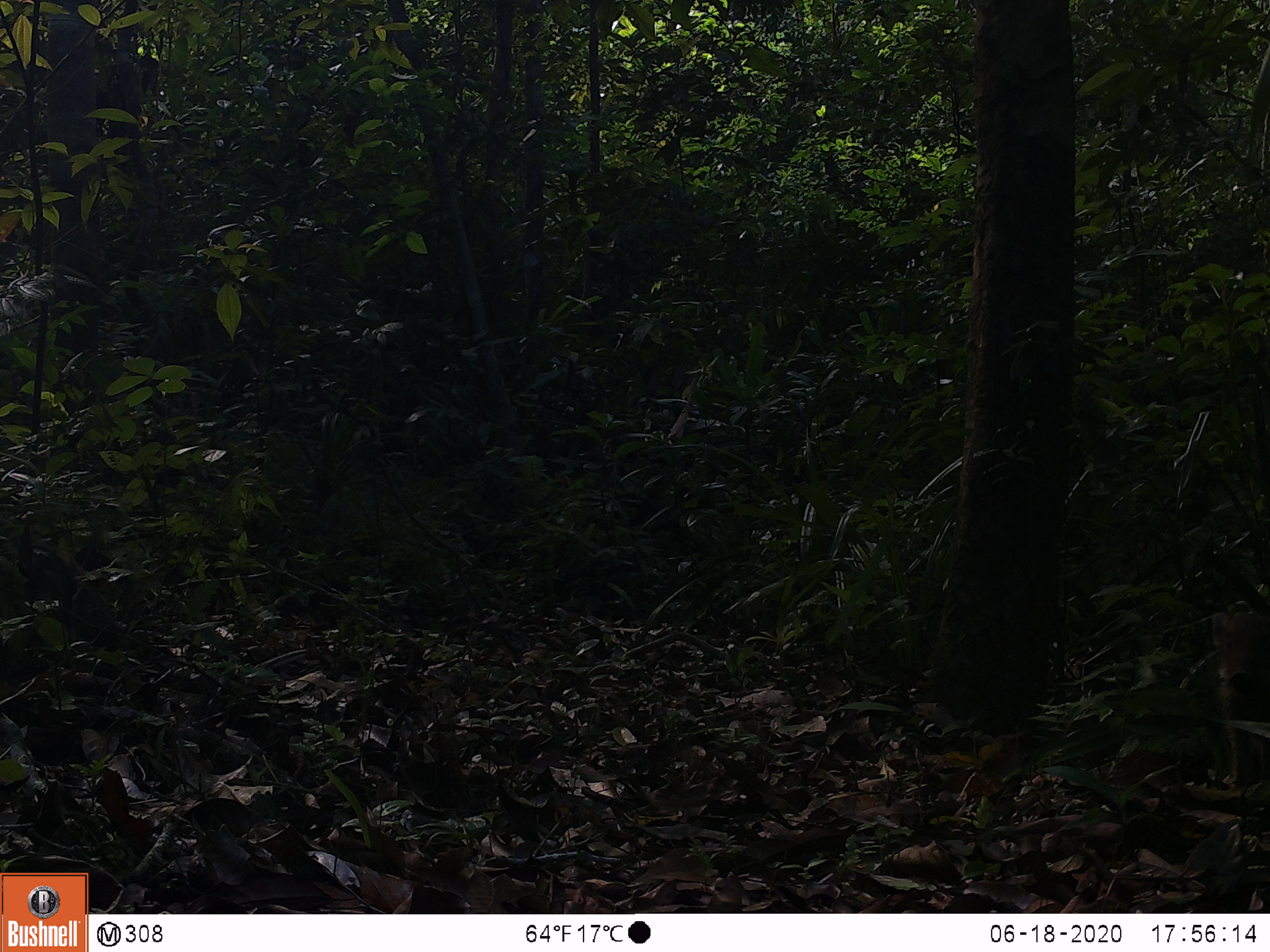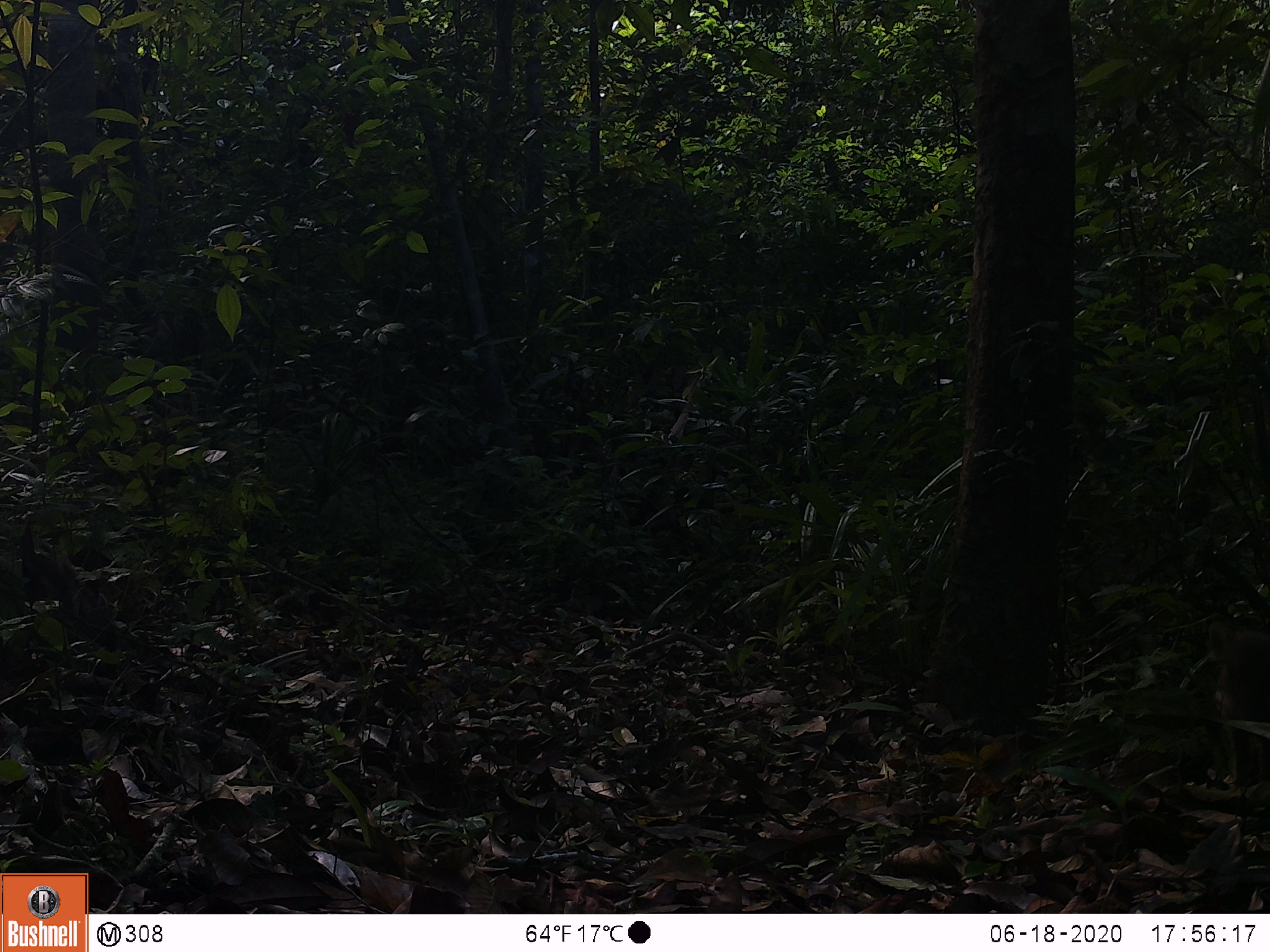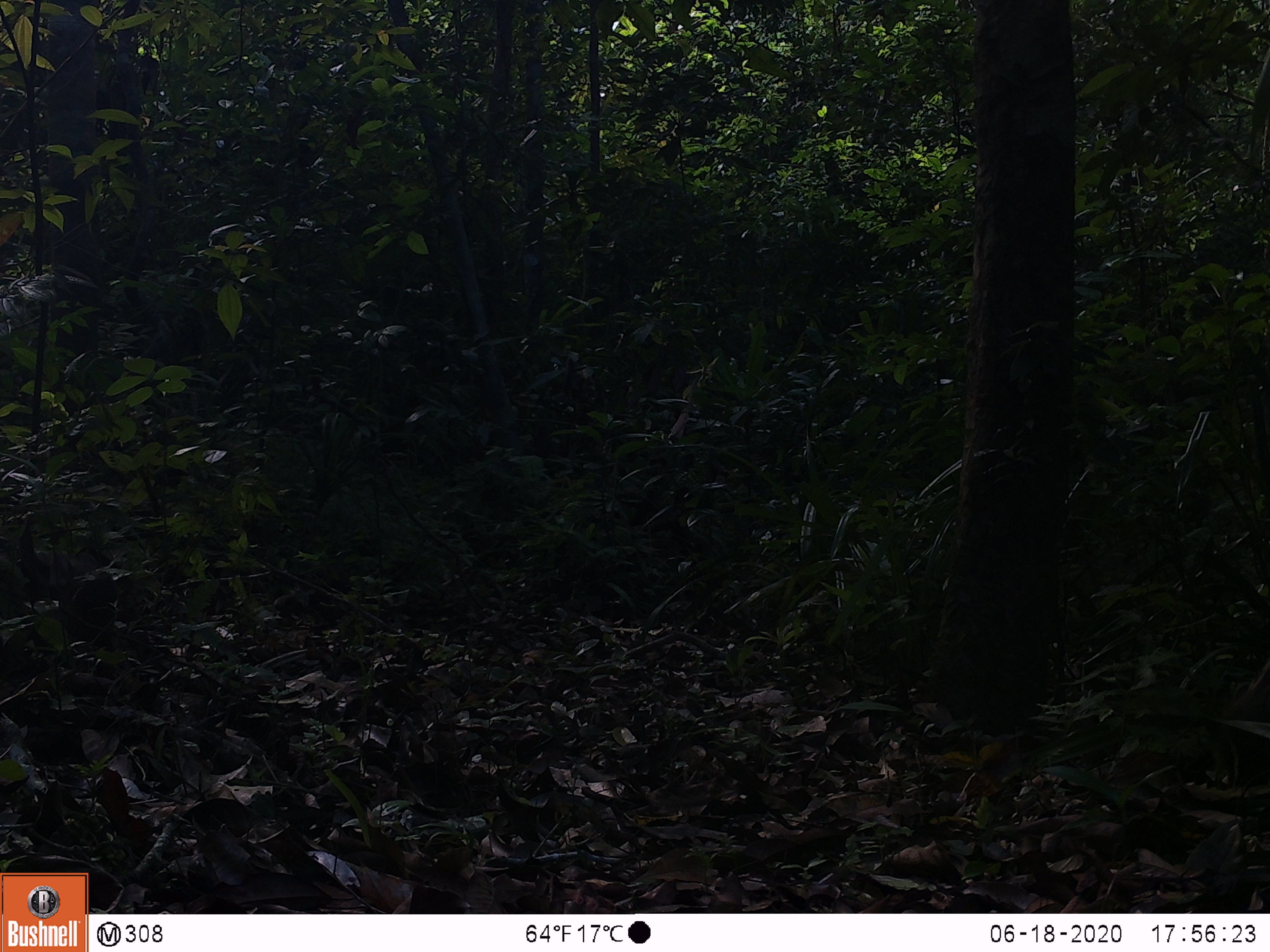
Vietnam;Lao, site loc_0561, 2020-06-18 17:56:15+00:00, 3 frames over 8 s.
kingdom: Animalia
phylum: Chordata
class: Mammalia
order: Artiodactyla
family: Suidae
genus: Sus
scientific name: Sus scrofa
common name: eurasian wild pig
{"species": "eurasian wild pig (Sus scrofa)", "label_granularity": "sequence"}